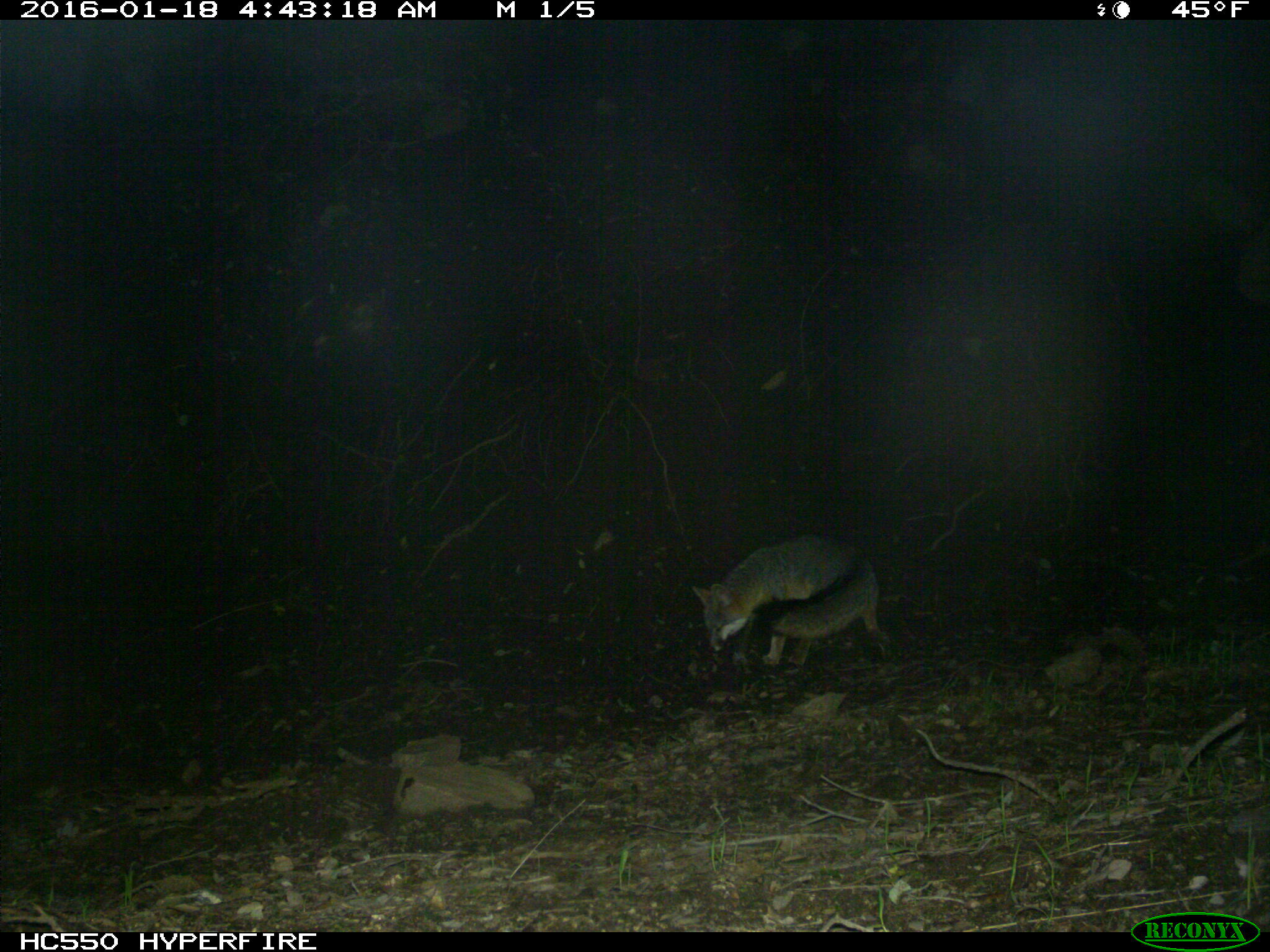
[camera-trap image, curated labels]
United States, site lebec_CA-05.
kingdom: Animalia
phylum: Chordata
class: Mammalia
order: Carnivora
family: Canidae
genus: Urocyon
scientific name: Urocyon cinereoargenteus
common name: gray fox